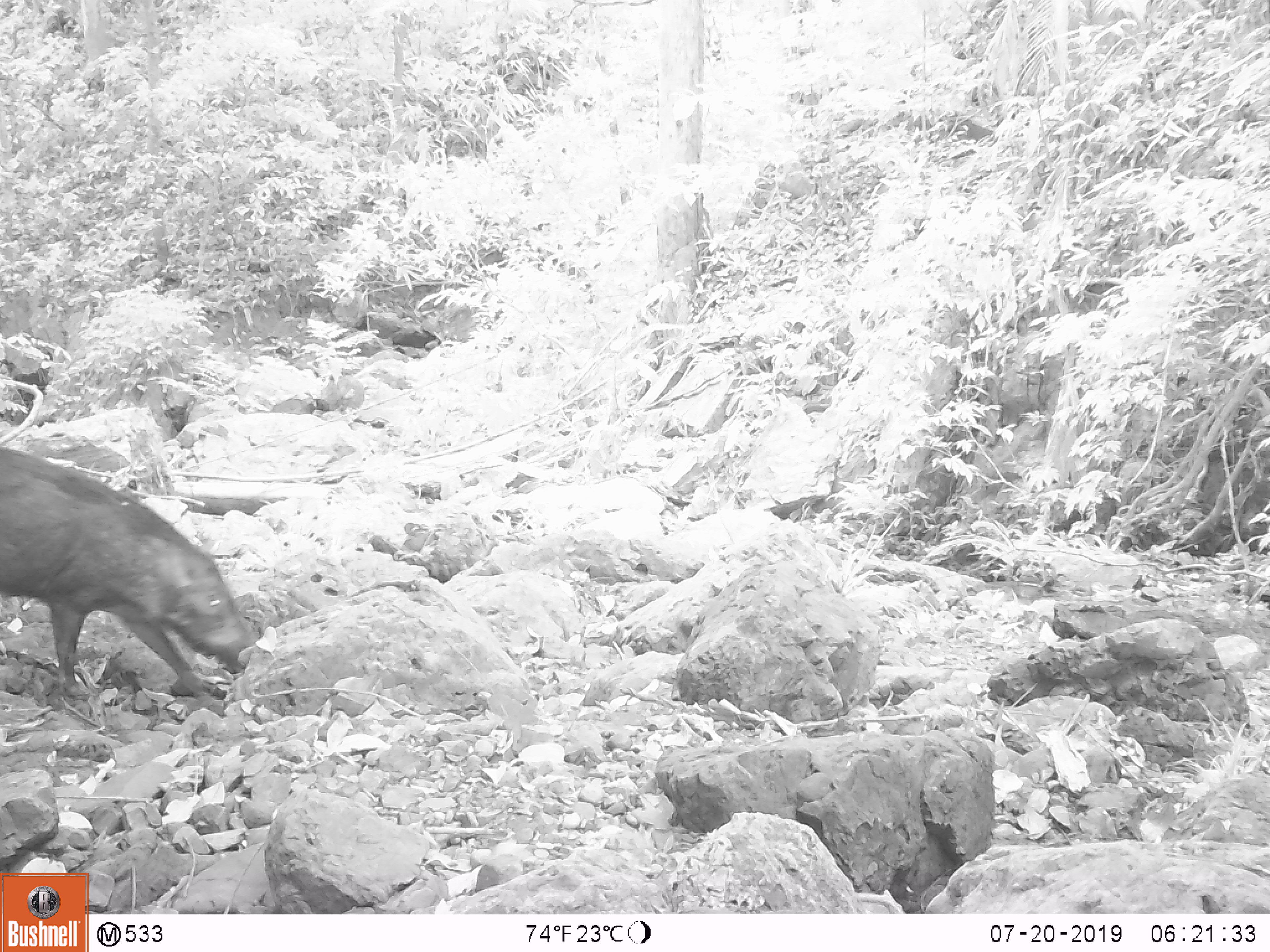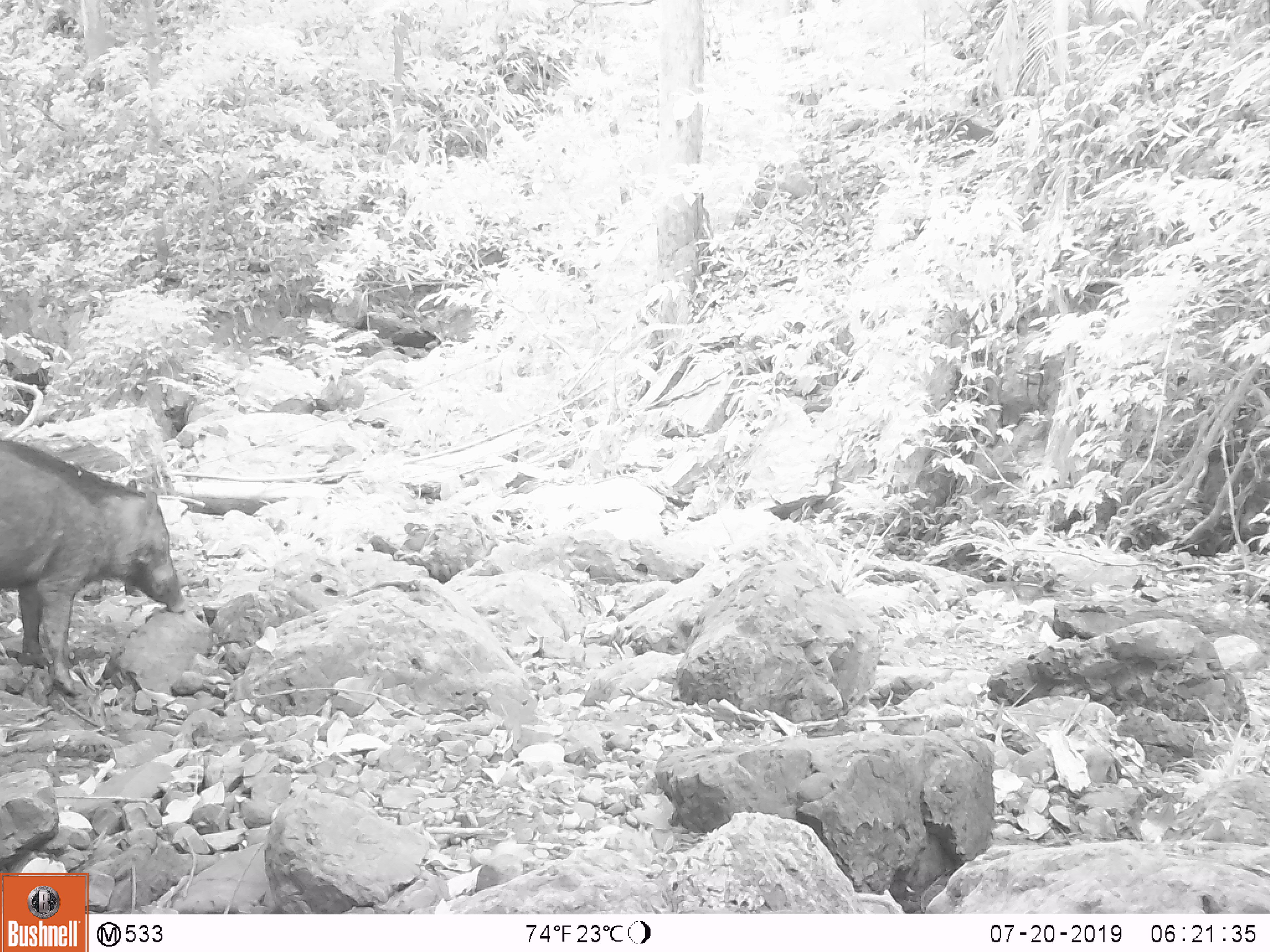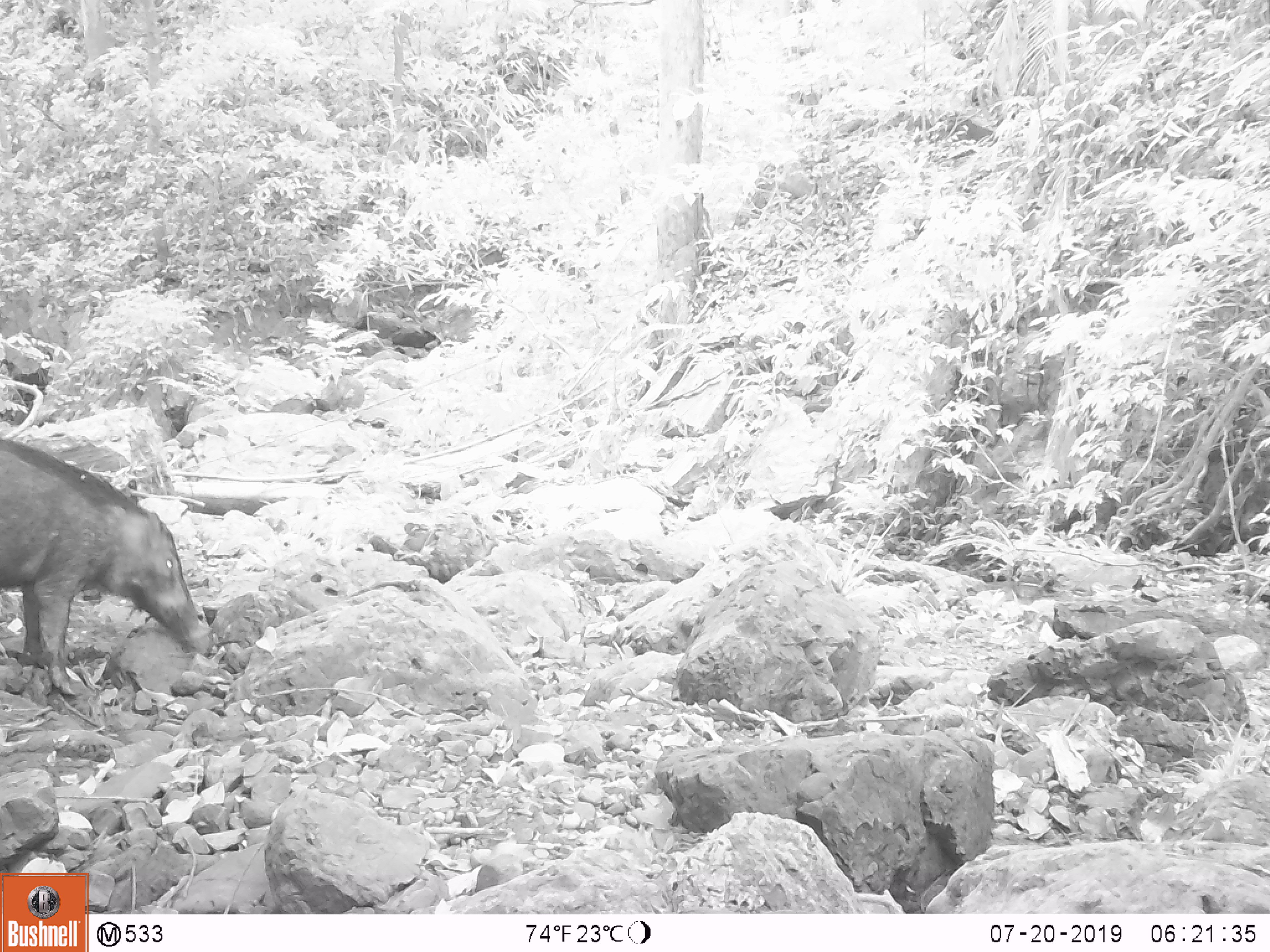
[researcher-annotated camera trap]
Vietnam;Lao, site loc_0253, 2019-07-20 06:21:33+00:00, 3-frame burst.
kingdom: Animalia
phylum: Chordata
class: Mammalia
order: Artiodactyla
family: Suidae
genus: Sus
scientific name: Sus scrofa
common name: eurasian wild pig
Eurasian wild pig (Sus scrofa). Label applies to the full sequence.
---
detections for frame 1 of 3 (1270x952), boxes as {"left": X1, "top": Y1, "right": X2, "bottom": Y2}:
eurasian wild pig: {"left": 0, "top": 442, "right": 257, "bottom": 710}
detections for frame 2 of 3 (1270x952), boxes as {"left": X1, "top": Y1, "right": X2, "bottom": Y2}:
eurasian wild pig: {"left": 0, "top": 436, "right": 189, "bottom": 697}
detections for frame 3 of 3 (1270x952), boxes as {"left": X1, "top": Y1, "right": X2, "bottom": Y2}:
eurasian wild pig: {"left": 0, "top": 436, "right": 211, "bottom": 698}